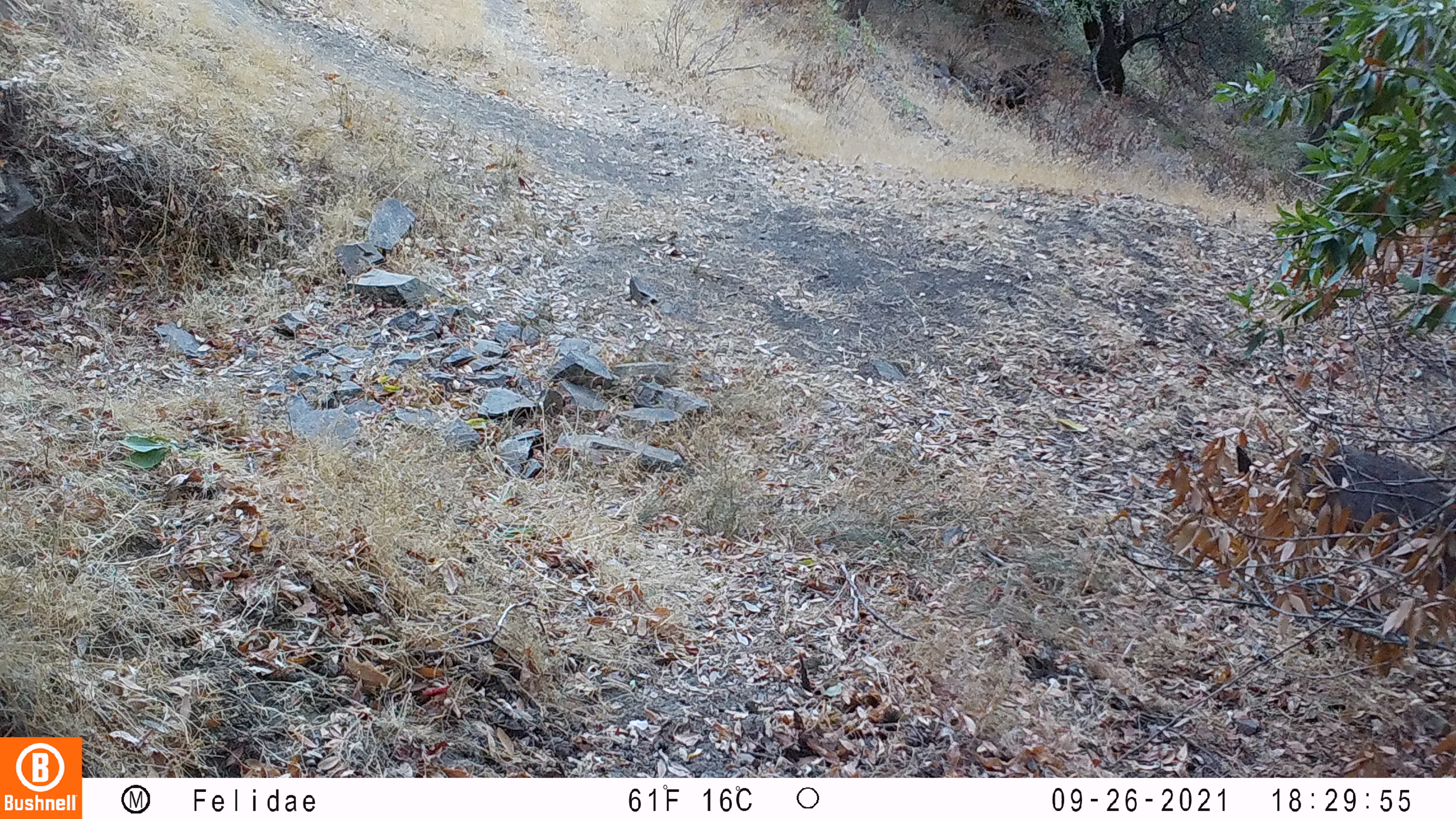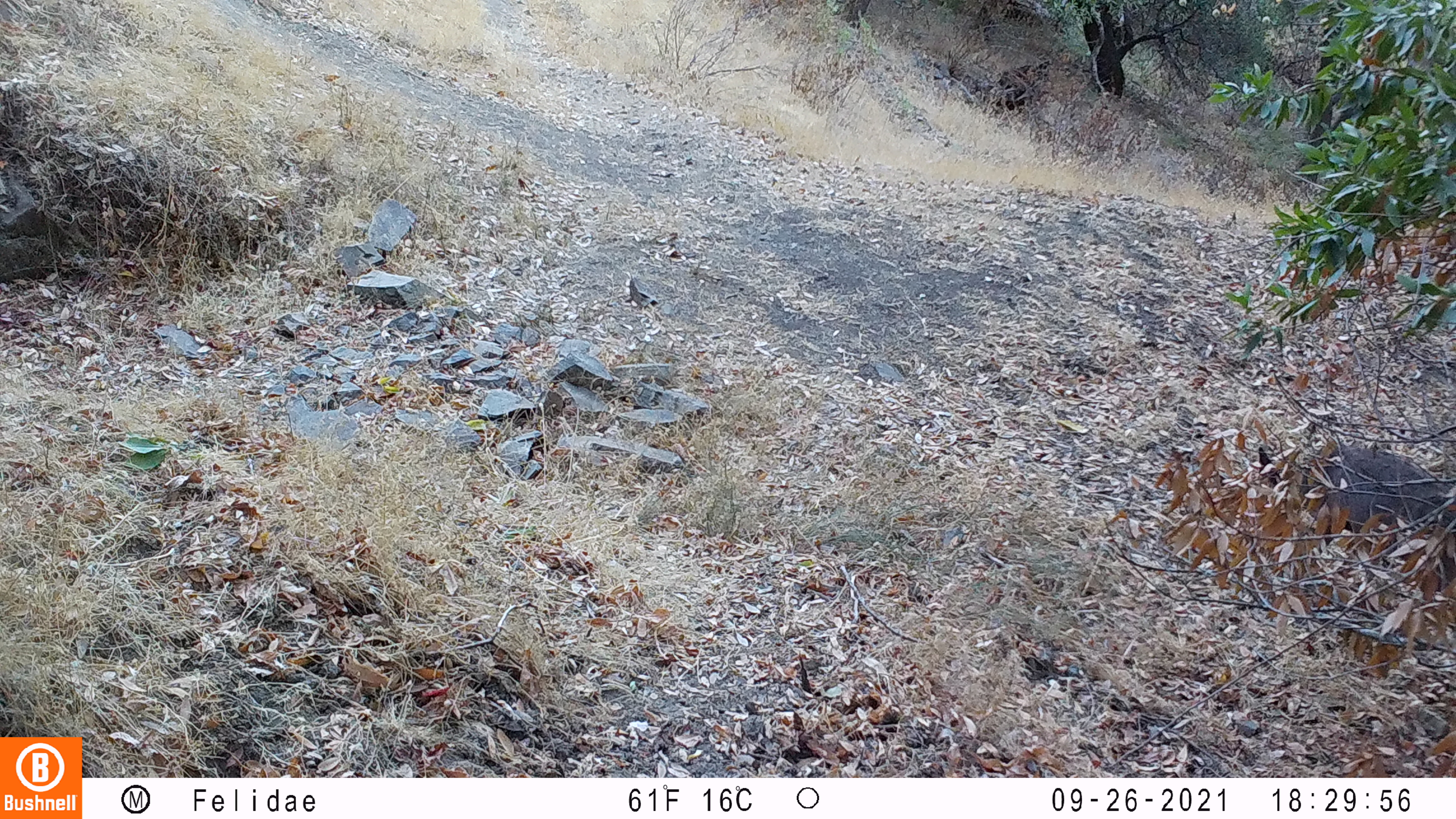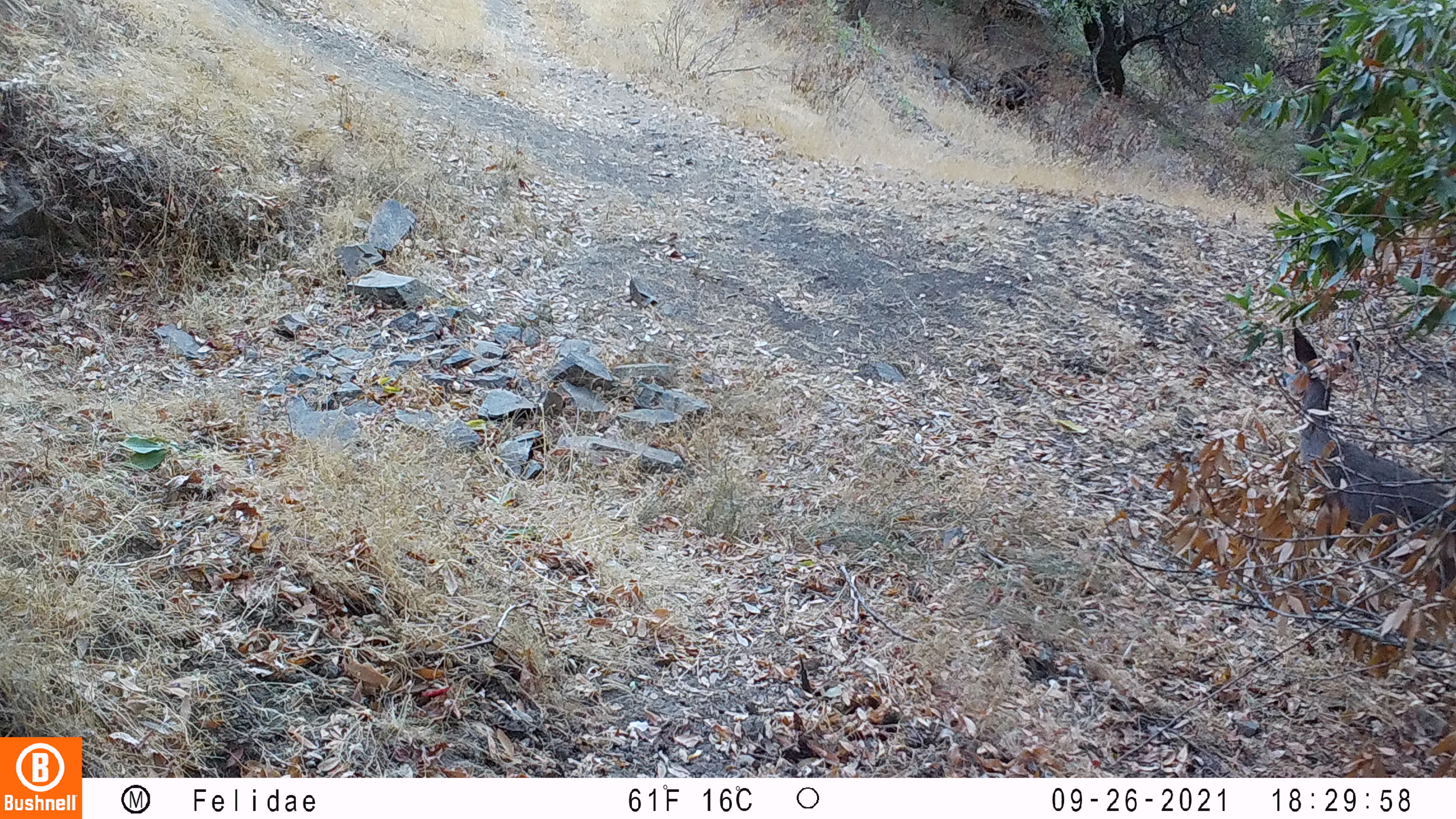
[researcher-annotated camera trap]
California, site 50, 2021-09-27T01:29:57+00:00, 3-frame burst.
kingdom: Animalia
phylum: Chordata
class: Mammalia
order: Lagomorpha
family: Leporidae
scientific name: Leporidae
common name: rabbit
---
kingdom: Animalia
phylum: Chordata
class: Mammalia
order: Artiodactyla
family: Cervidae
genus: Odocoileus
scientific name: Odocoileus hemionus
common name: mule deer